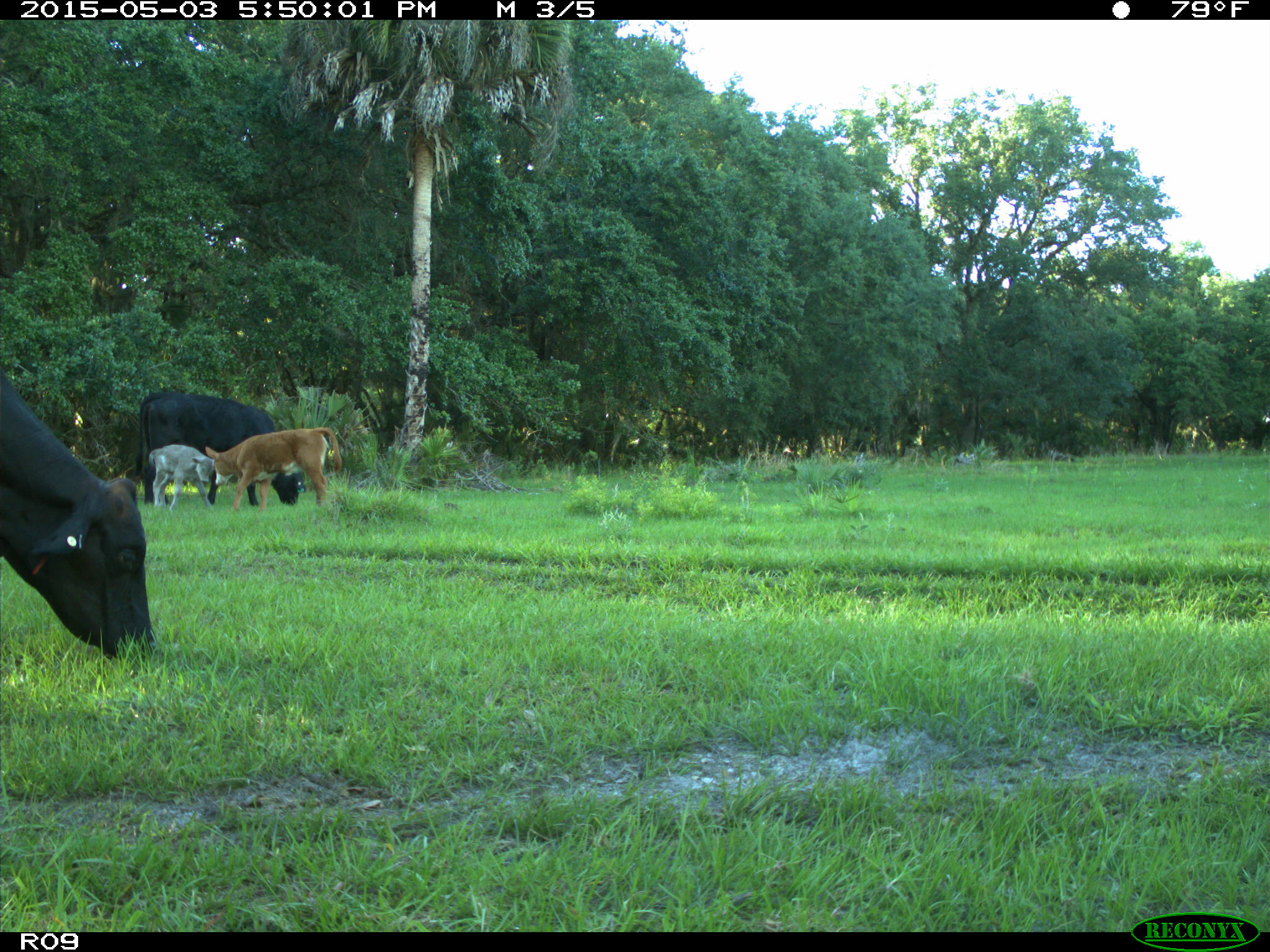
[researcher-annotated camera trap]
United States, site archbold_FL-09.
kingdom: Animalia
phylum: Chordata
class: Mammalia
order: Artiodactyla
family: Bovidae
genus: Bos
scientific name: Bos taurus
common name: domestic cow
Bos taurus (domestic cow).